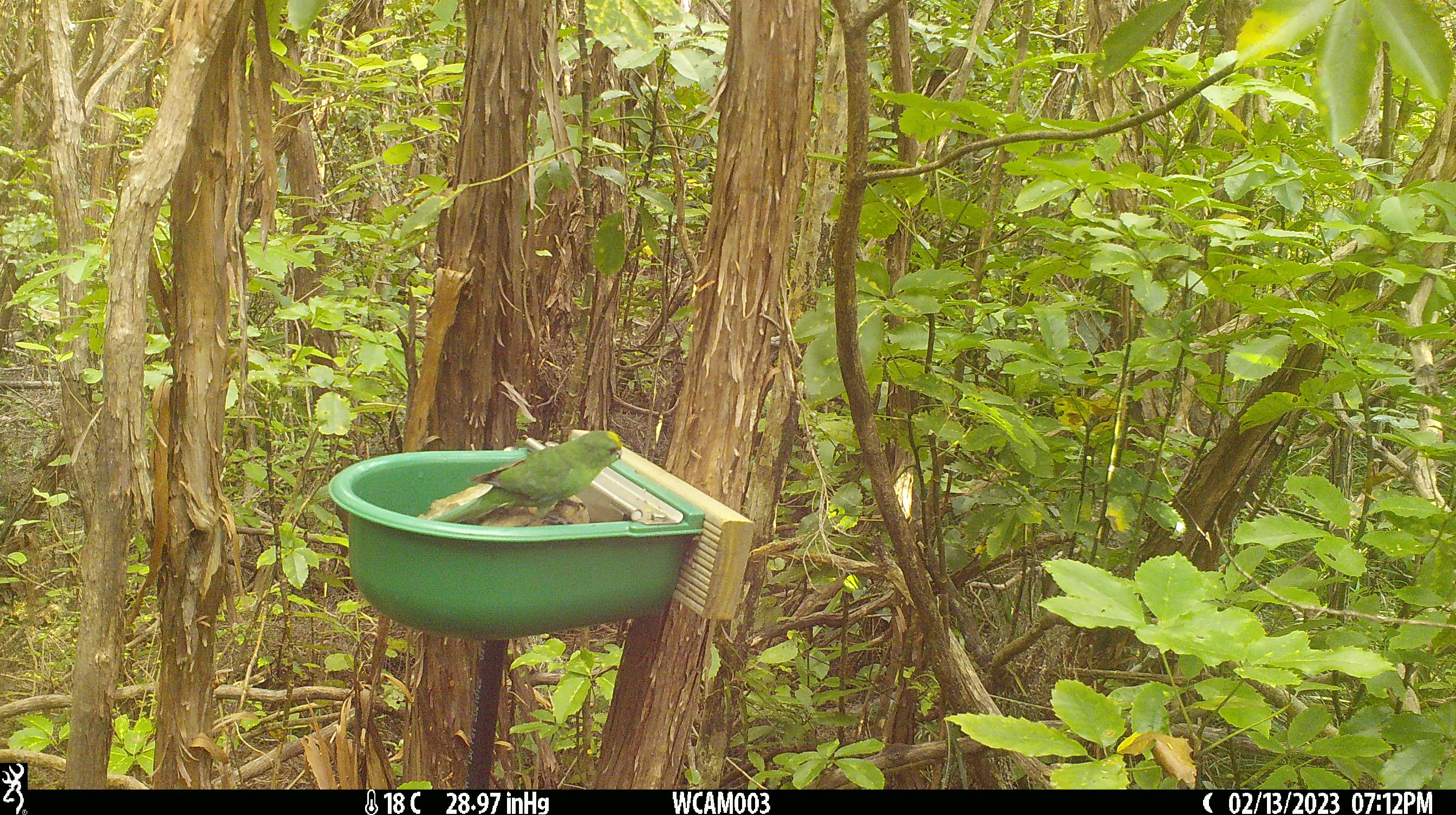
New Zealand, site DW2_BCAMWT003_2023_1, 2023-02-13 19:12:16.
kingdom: Animalia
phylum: Chordata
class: Aves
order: Psittaciformes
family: Psittaculidae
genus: Cyanoramphus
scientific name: Cyanoramphus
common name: parakeet